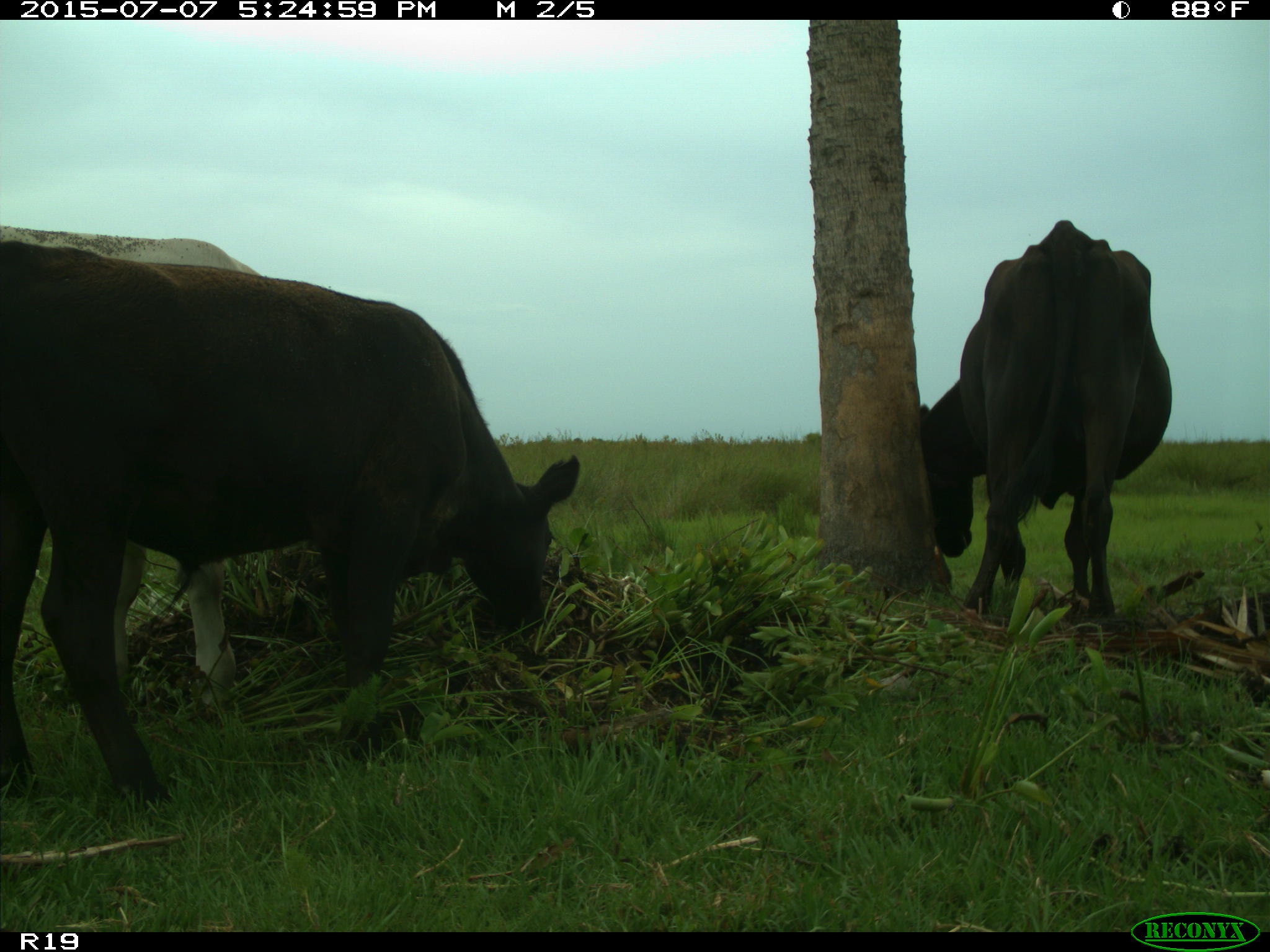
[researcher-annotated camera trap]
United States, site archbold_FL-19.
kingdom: Animalia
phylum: Chordata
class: Mammalia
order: Artiodactyla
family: Bovidae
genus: Bos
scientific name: Bos taurus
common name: domestic cow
Bos taurus (domestic cow).